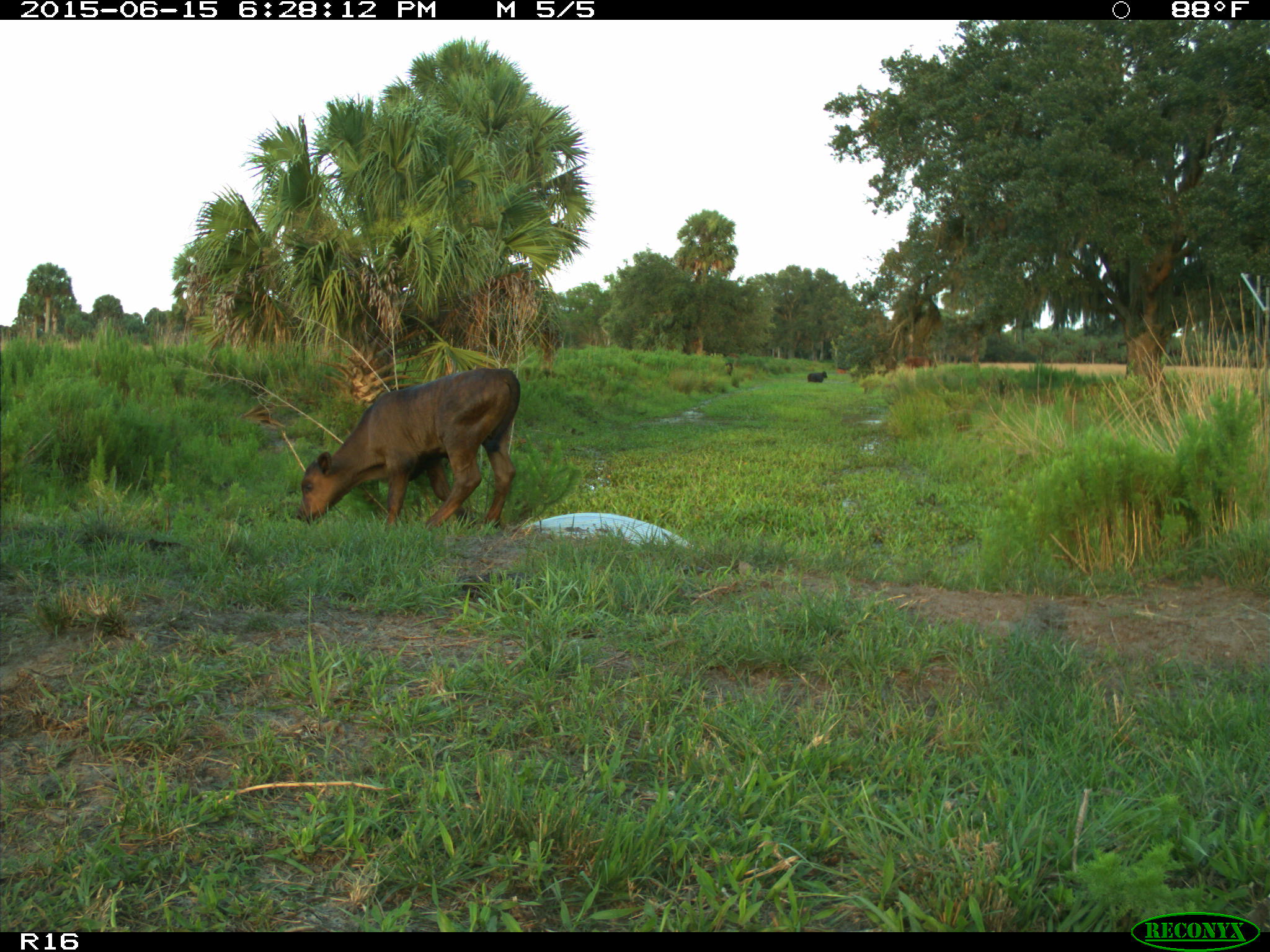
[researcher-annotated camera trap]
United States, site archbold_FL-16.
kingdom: Animalia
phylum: Chordata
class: Mammalia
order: Artiodactyla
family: Bovidae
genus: Bos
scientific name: Bos taurus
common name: domestic cow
Bos taurus (domestic cow).